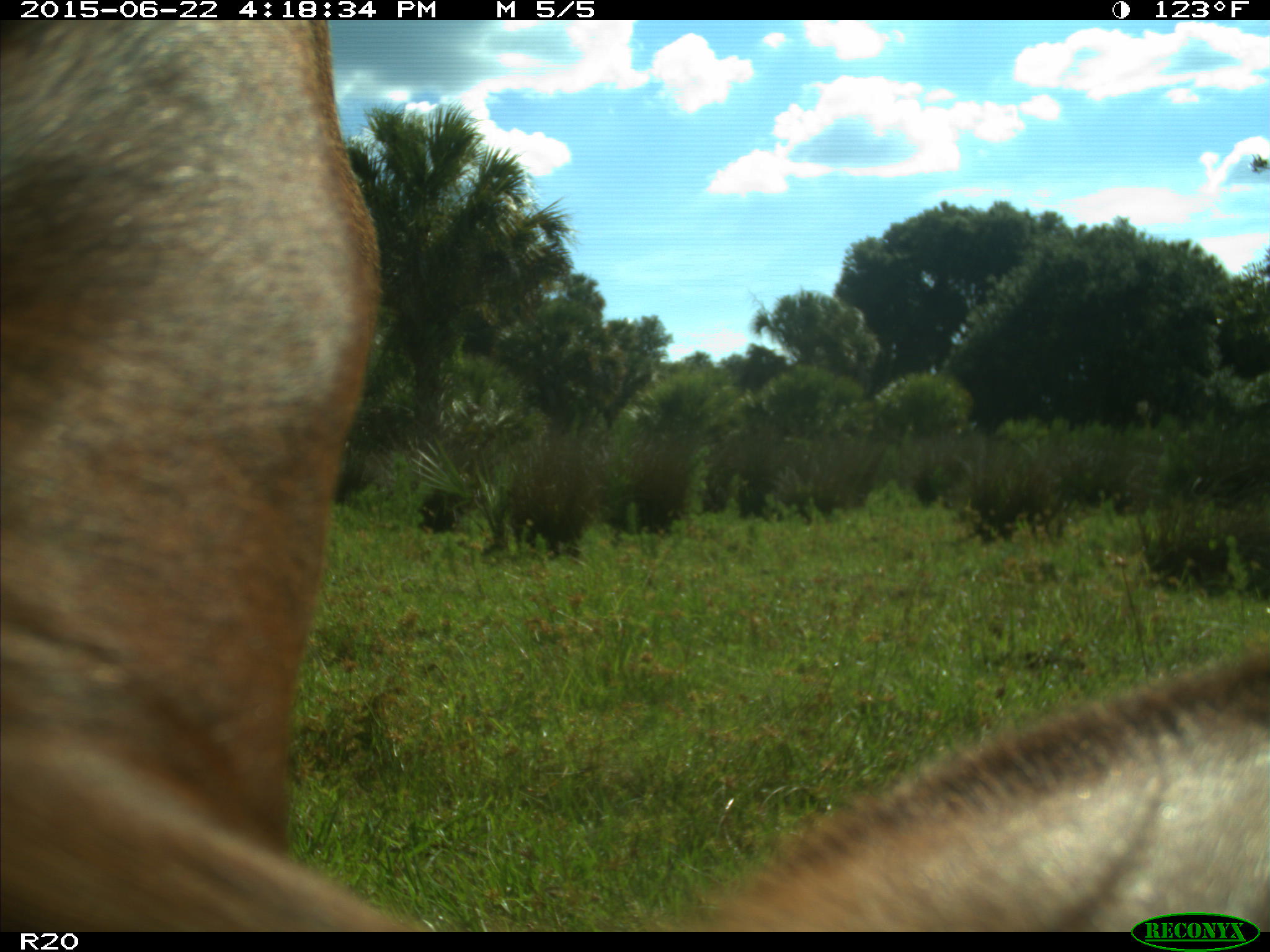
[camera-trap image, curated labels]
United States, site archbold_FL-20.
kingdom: Animalia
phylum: Chordata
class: Mammalia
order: Artiodactyla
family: Bovidae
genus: Bos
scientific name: Bos taurus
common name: domestic cow